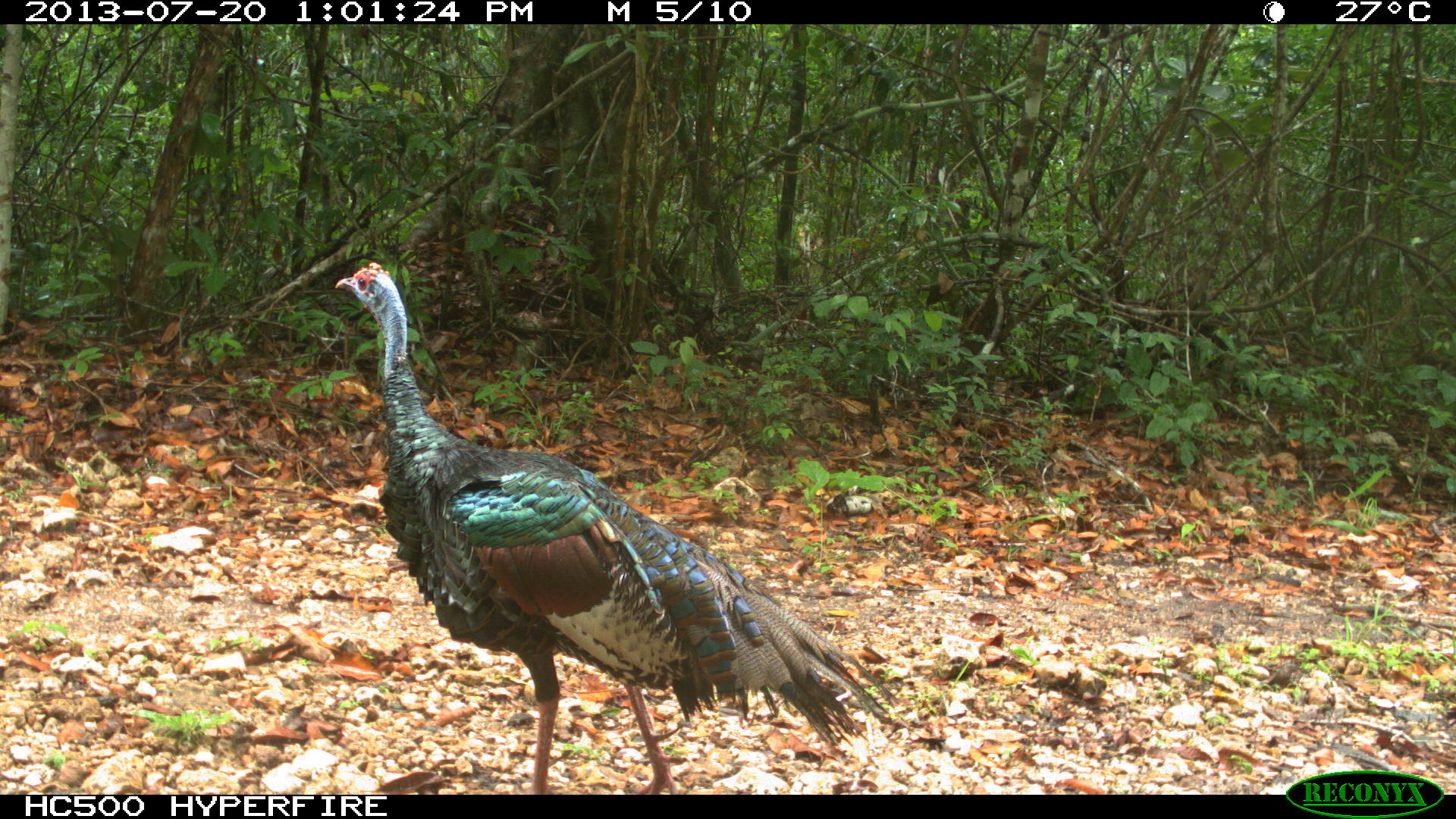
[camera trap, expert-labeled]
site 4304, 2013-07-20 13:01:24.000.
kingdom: Animalia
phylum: Chordata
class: Aves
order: Galliformes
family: Phasianidae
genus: Meleagris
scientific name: Meleagris ocellata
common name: ocellated turkey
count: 1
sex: male